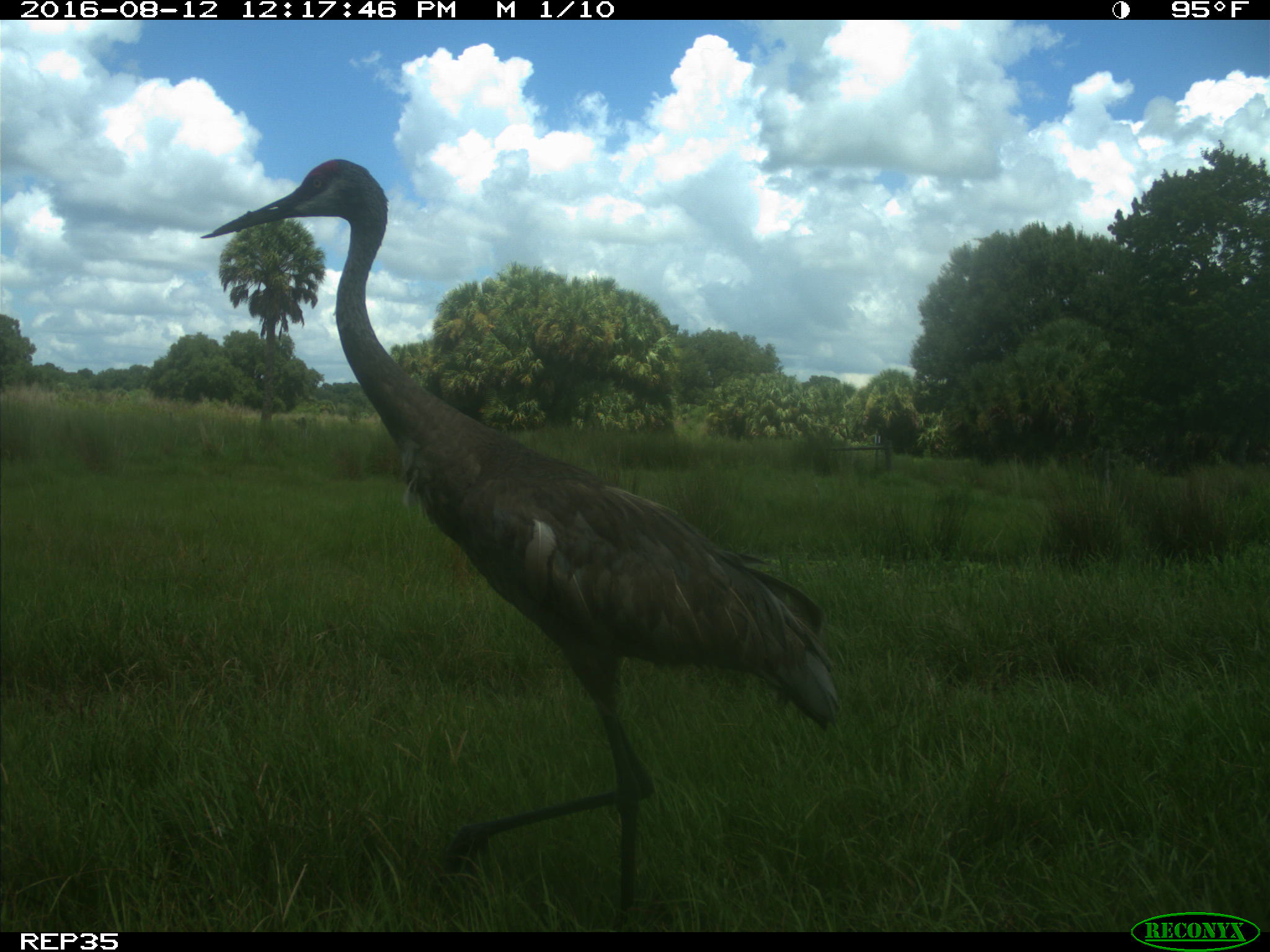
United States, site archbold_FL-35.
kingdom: Animalia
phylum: Chordata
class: Aves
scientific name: Aves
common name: birds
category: unidentified bird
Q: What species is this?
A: Unidentified bird (birds) (Aves).